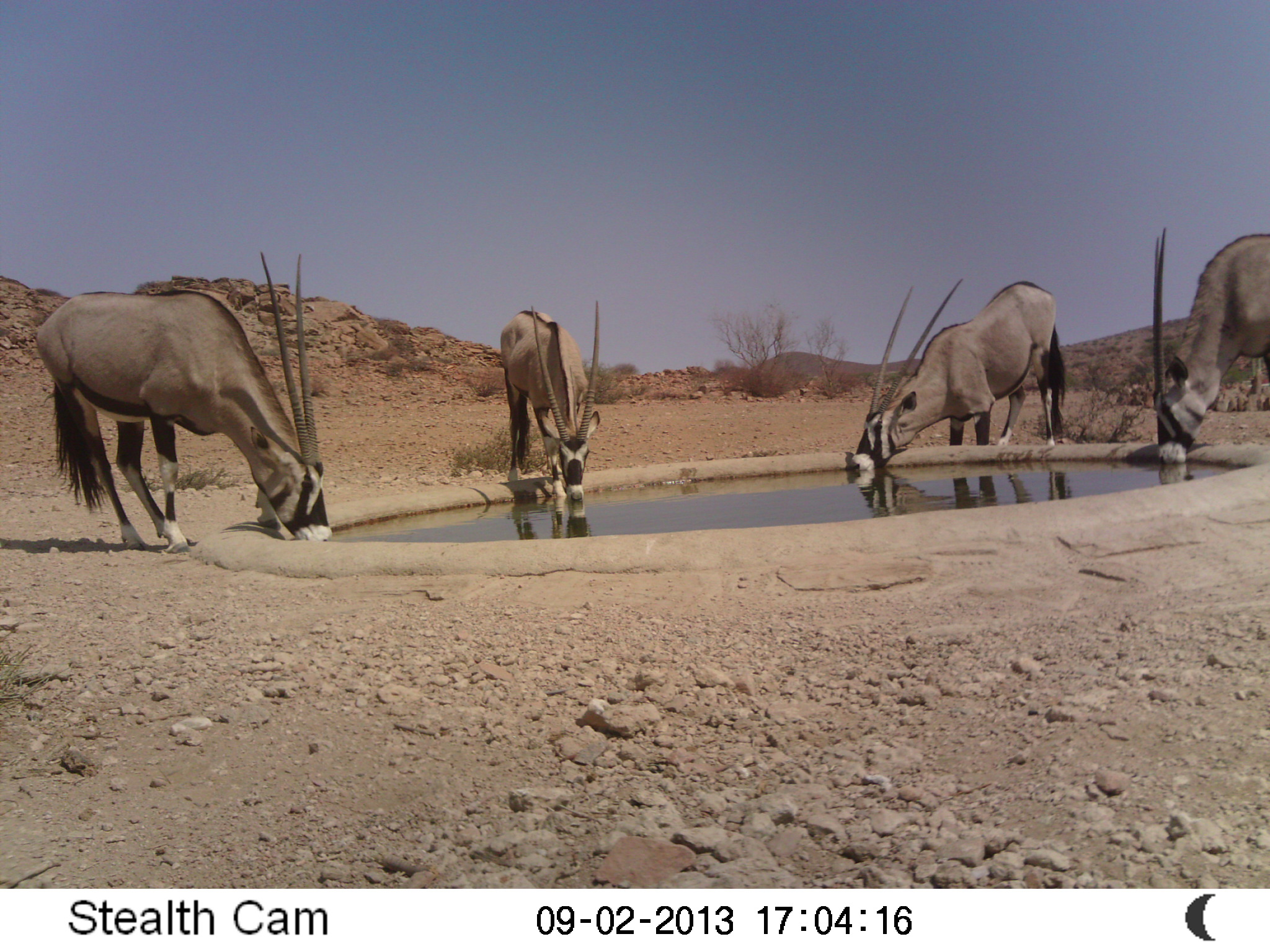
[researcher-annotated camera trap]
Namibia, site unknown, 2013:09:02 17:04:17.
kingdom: Animalia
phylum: Chordata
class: Mammalia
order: Artiodactyla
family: Bovidae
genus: Oryx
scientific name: Oryx gazella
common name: gemsbok